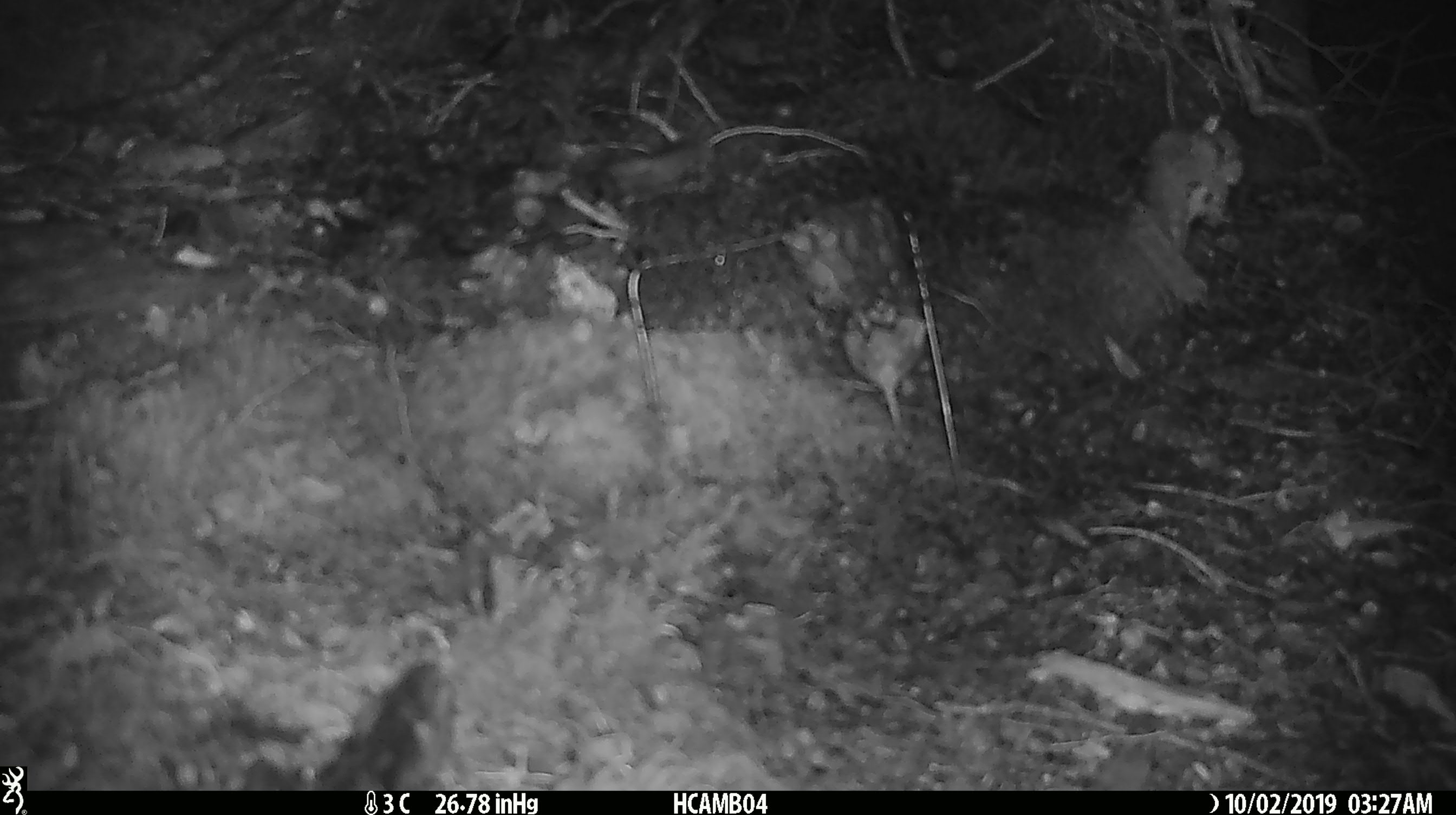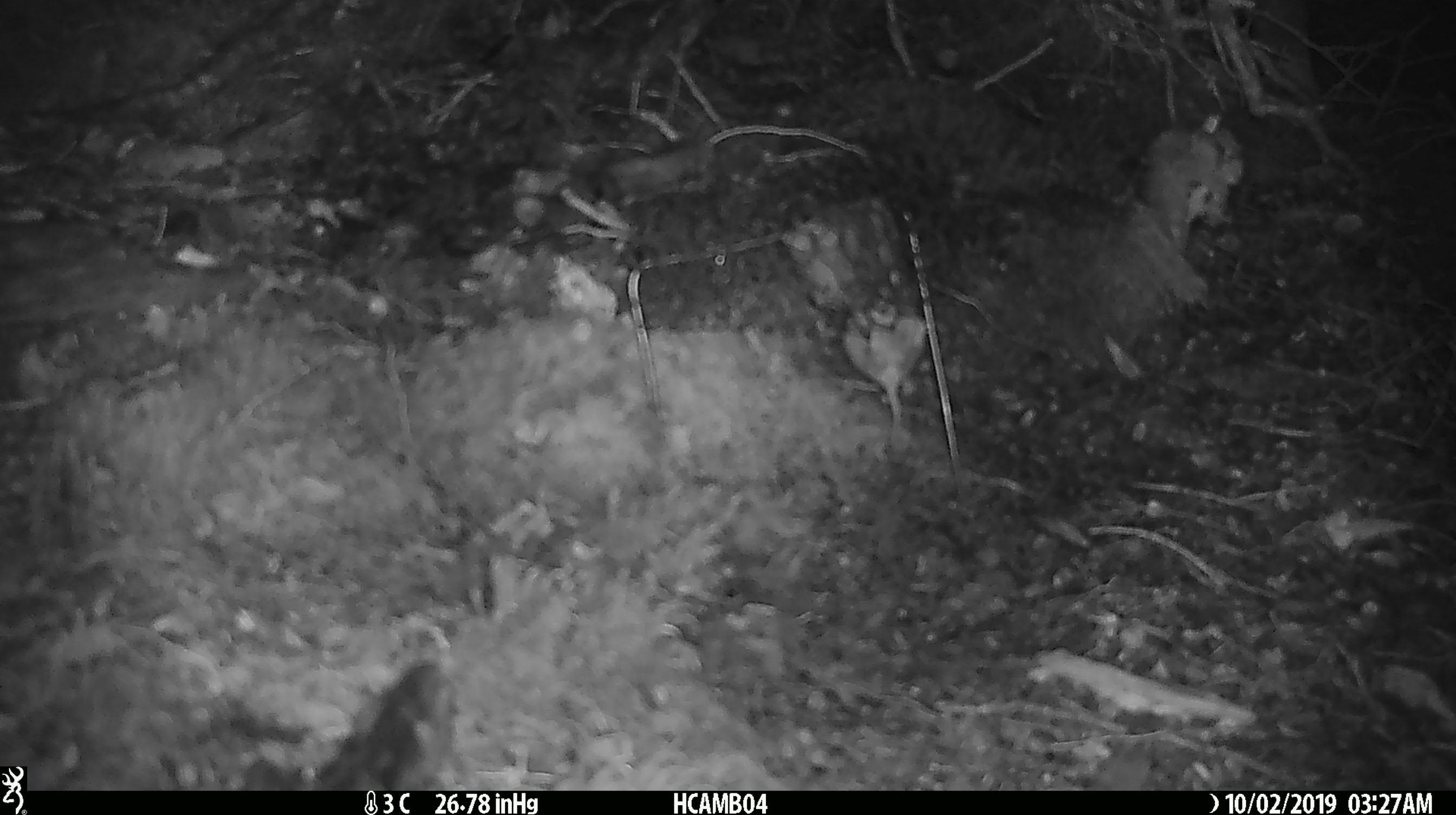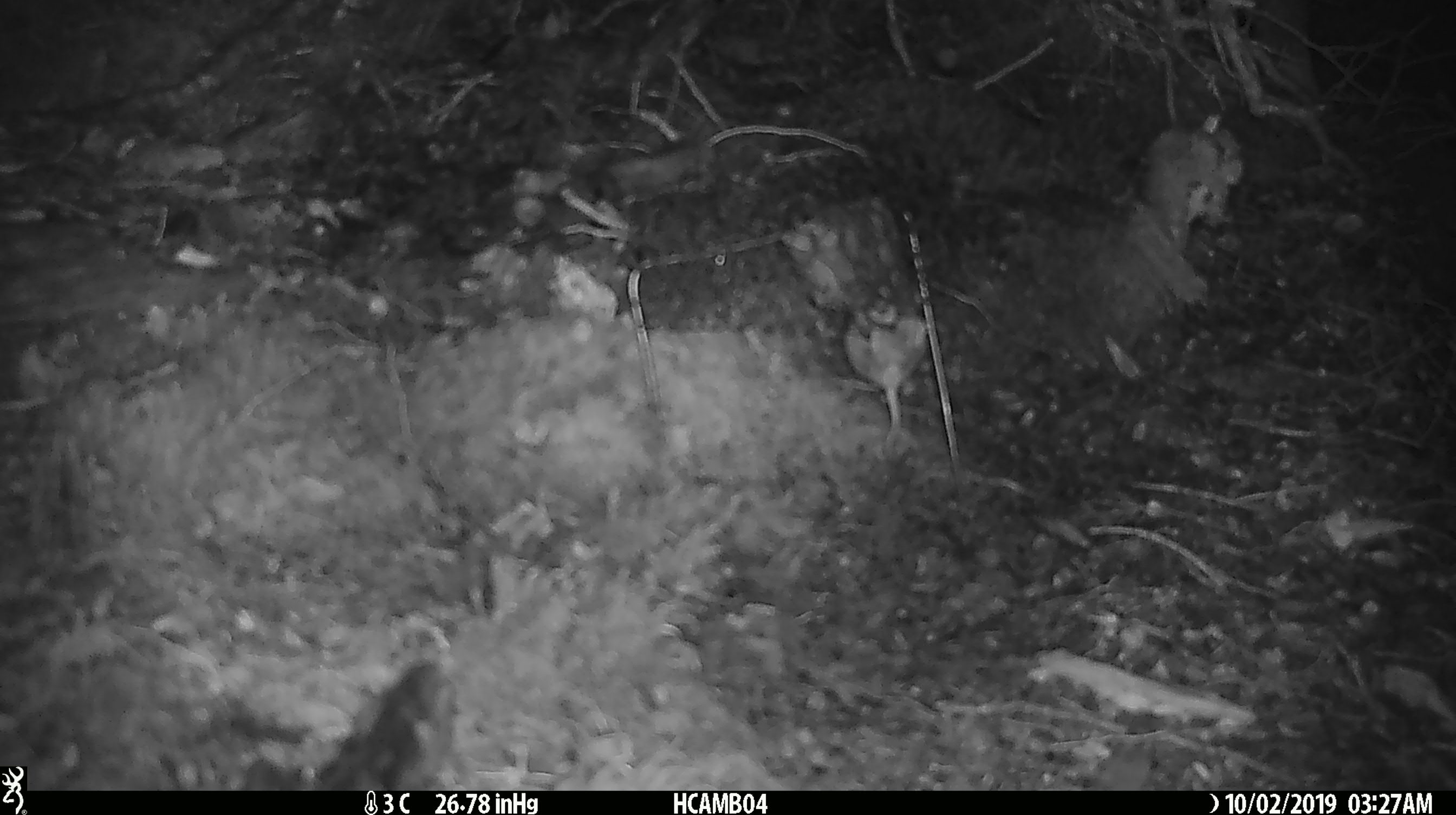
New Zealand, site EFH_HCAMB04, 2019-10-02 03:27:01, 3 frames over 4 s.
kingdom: Animalia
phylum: Chordata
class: Mammalia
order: Rodentia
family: Muridae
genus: Mus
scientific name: Mus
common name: mouse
Mouse (Mus).